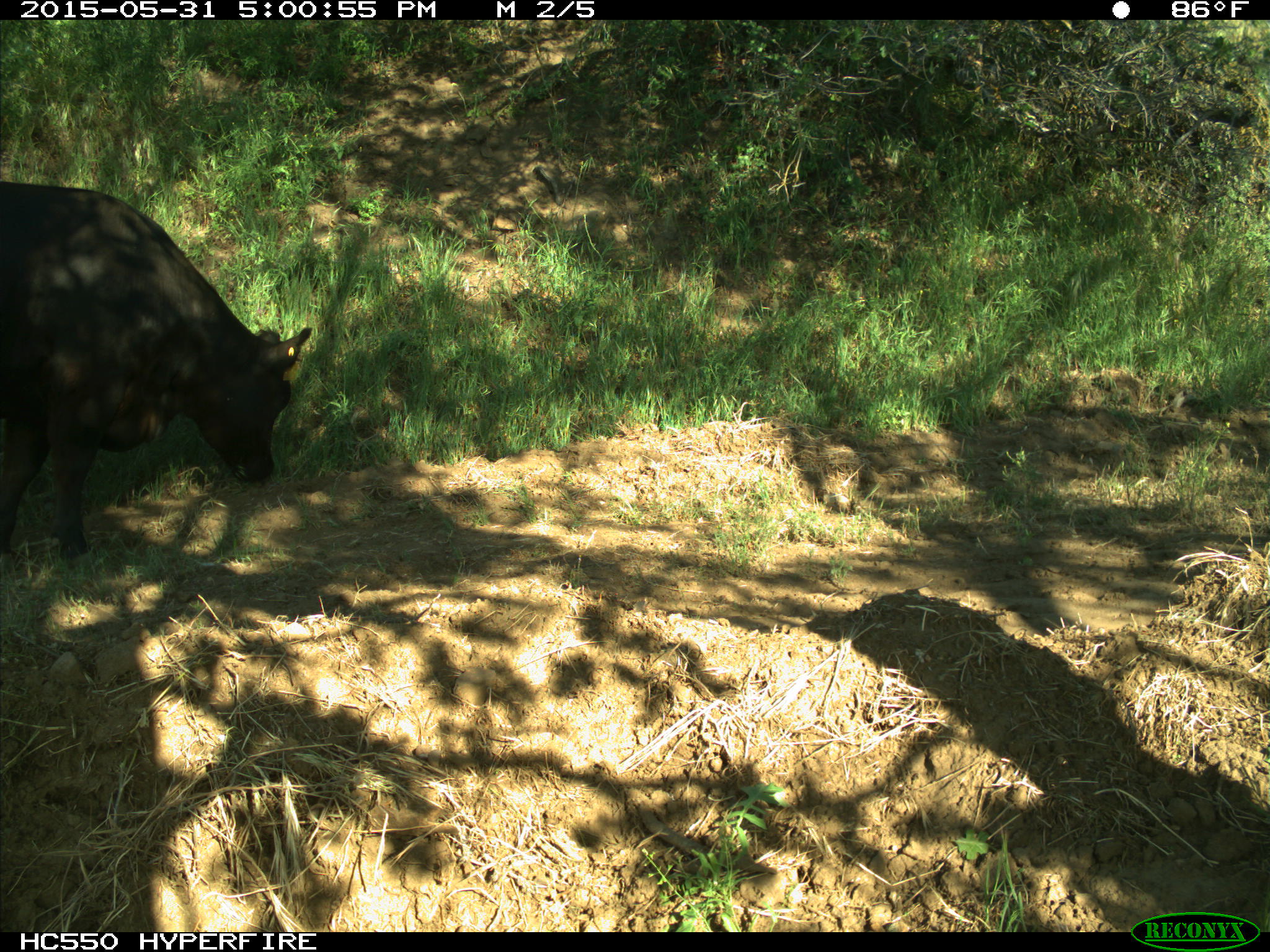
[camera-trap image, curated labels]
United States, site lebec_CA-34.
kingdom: Animalia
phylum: Chordata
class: Mammalia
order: Artiodactyla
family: Bovidae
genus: Bos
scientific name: Bos taurus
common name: domestic cow